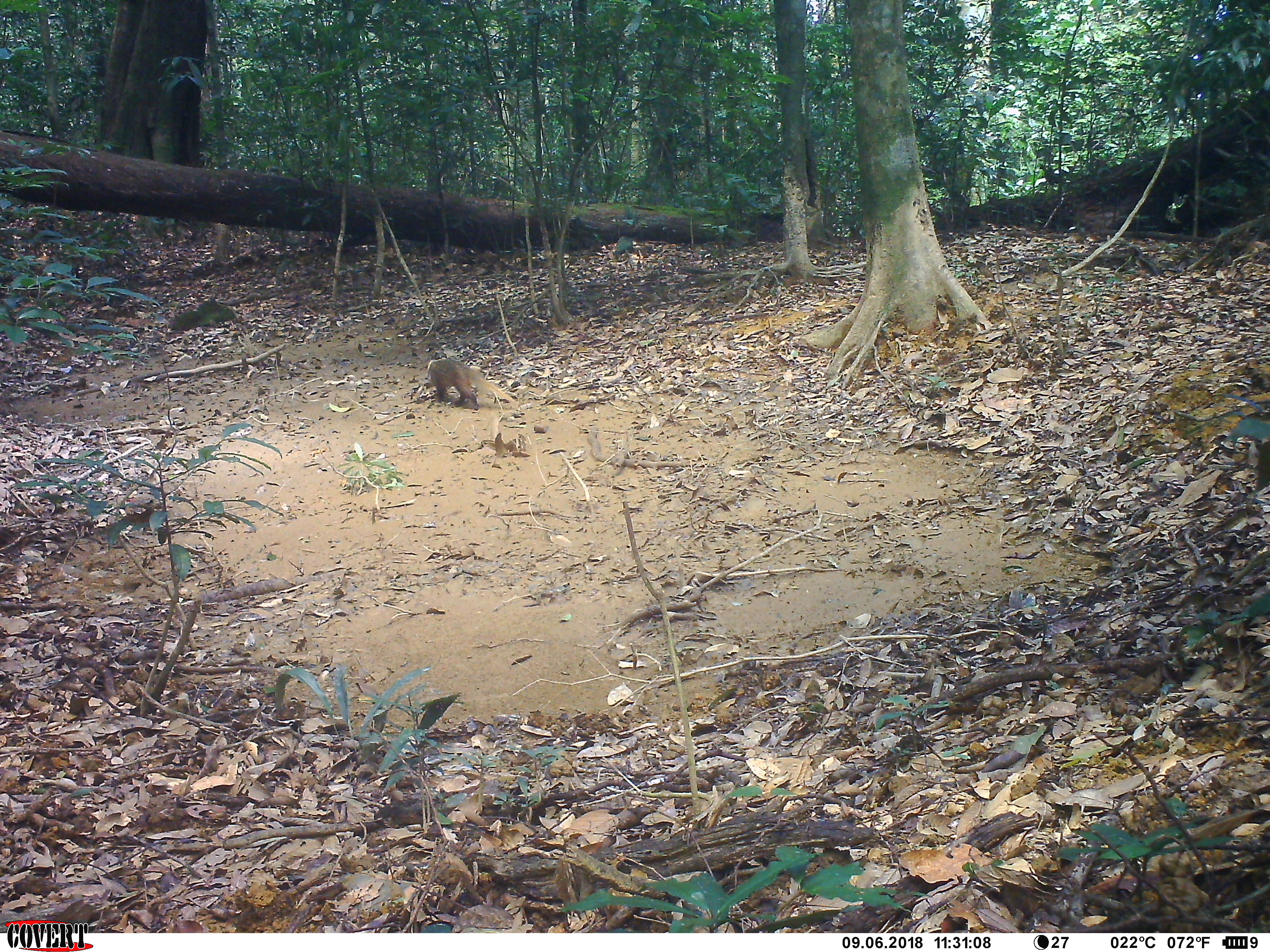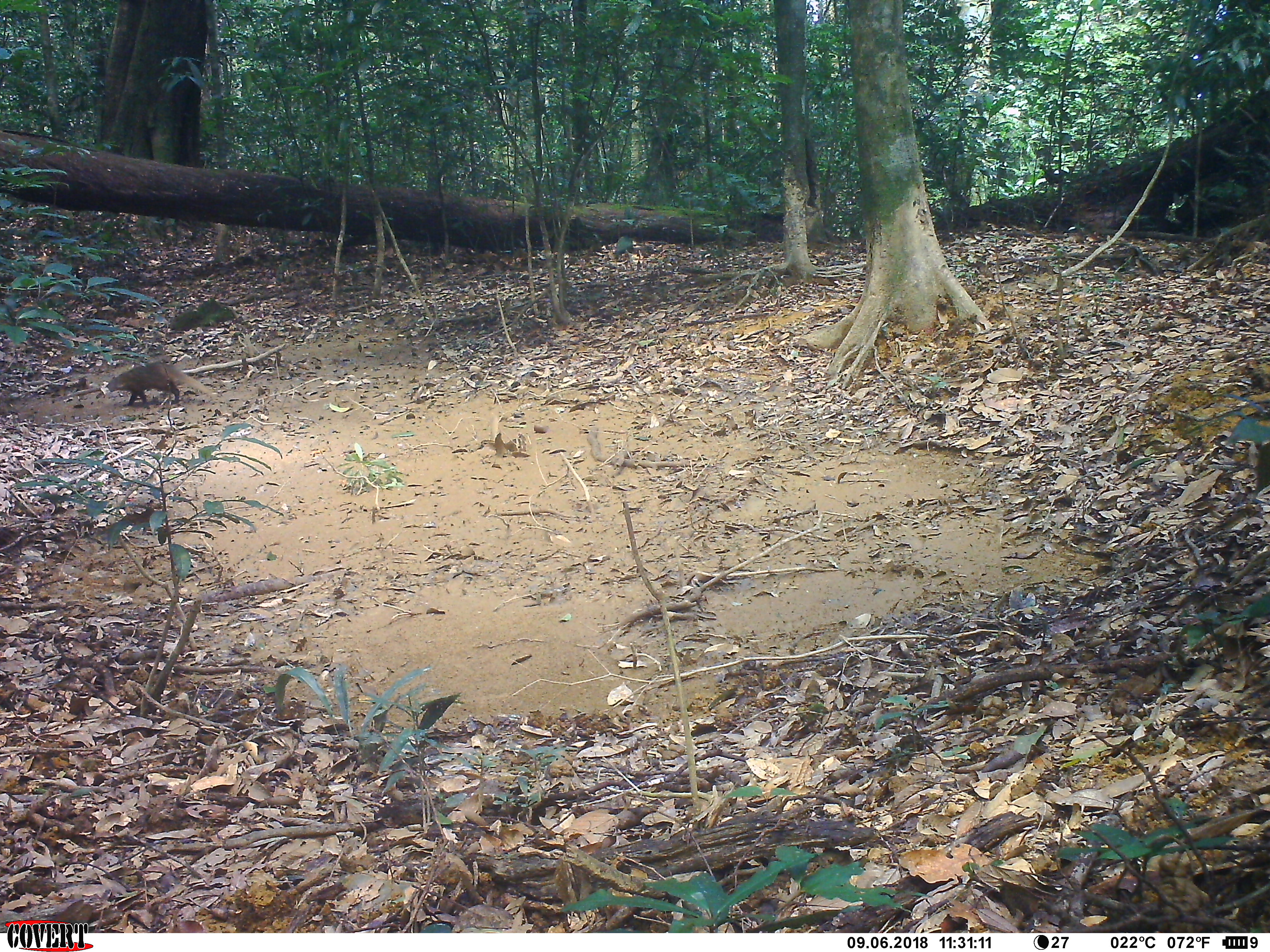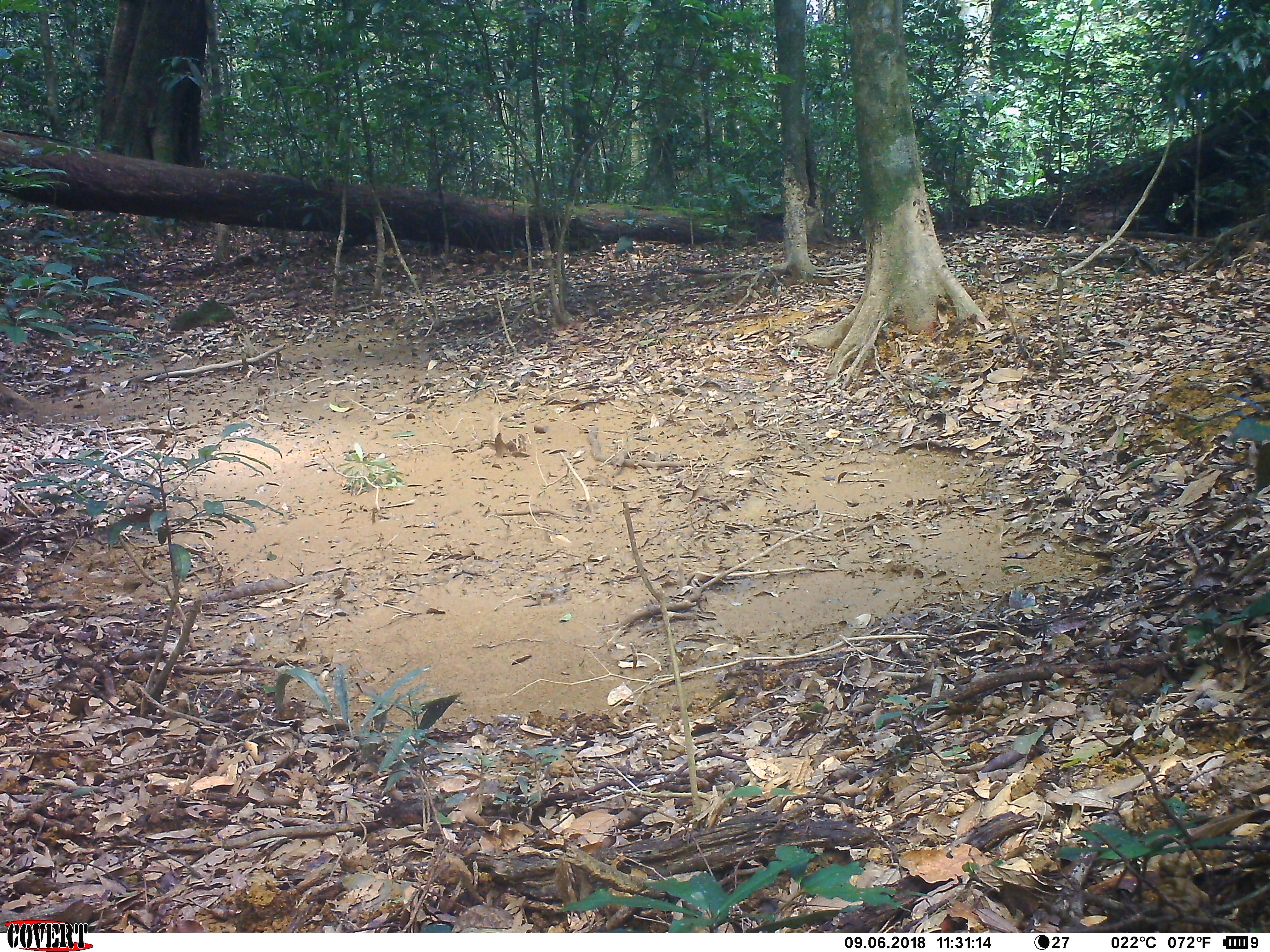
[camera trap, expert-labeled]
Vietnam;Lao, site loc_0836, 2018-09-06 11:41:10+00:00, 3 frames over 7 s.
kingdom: Animalia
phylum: Chordata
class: Mammalia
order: Carnivora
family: Herpestidae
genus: Urva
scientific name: Urva urva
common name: crab-eating mongoose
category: crab eating mongoose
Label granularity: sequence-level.